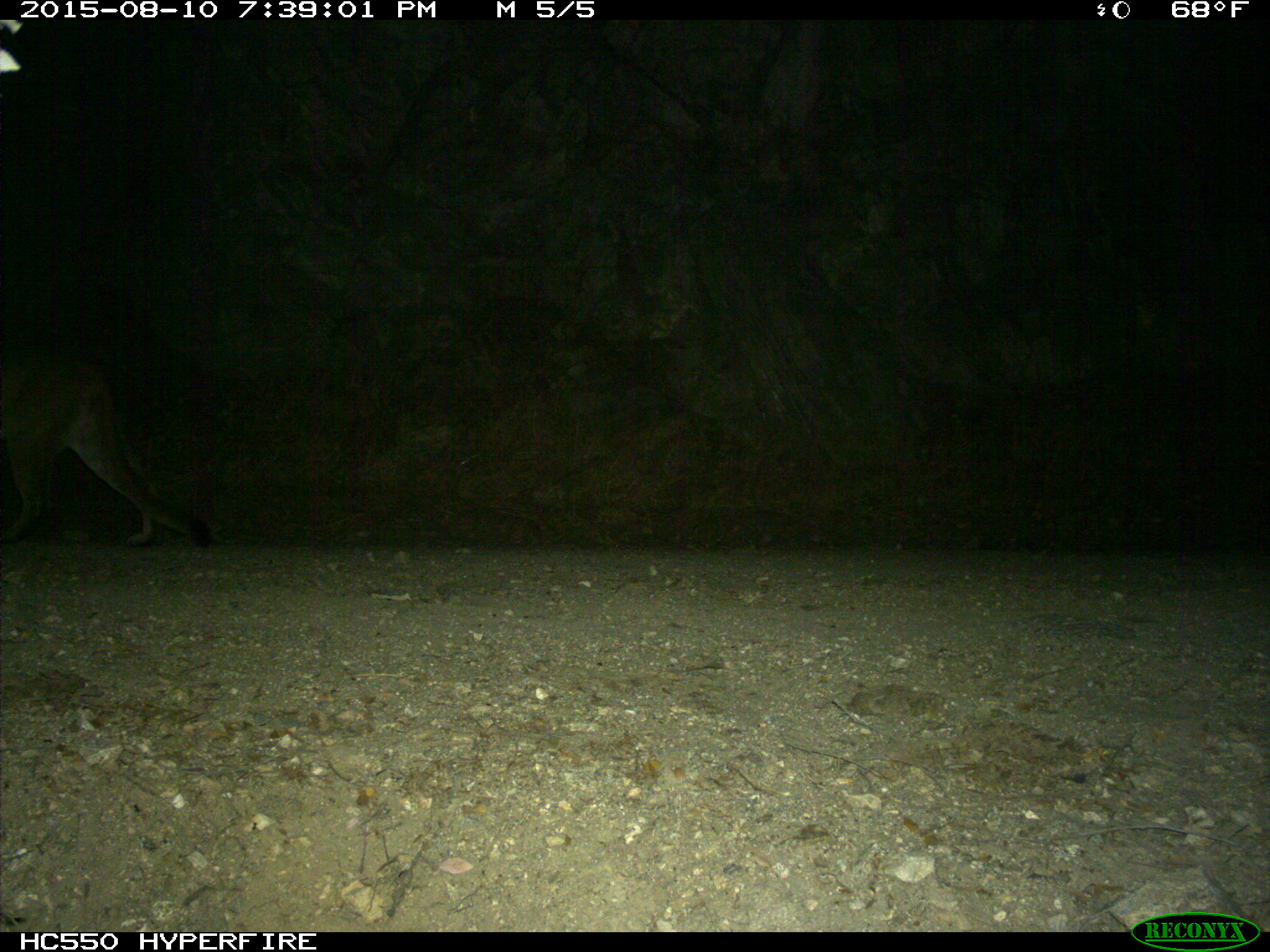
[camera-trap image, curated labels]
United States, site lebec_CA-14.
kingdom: Animalia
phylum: Chordata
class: Mammalia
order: Carnivora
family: Felidae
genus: Puma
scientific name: Puma concolor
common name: mountain lion